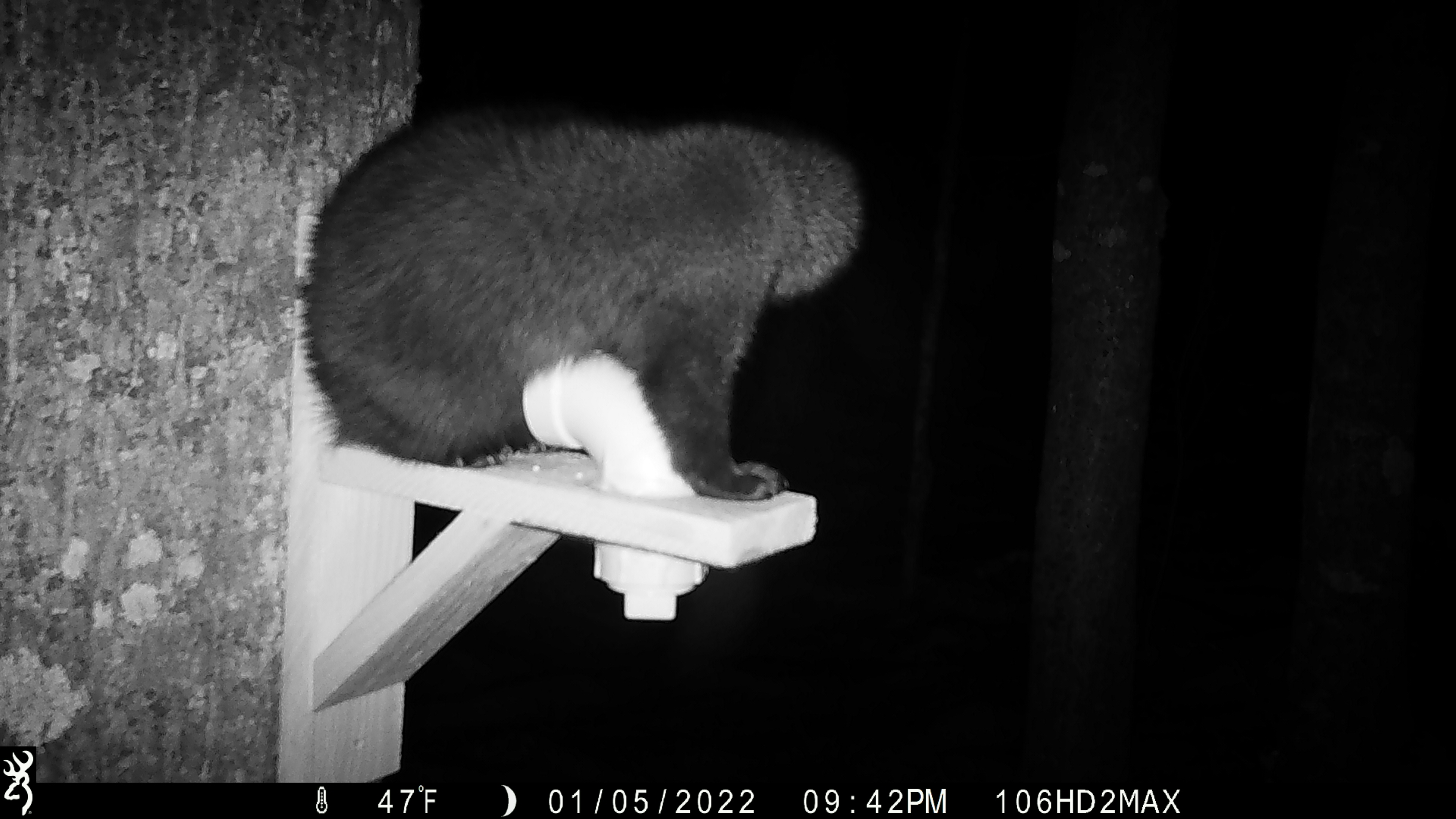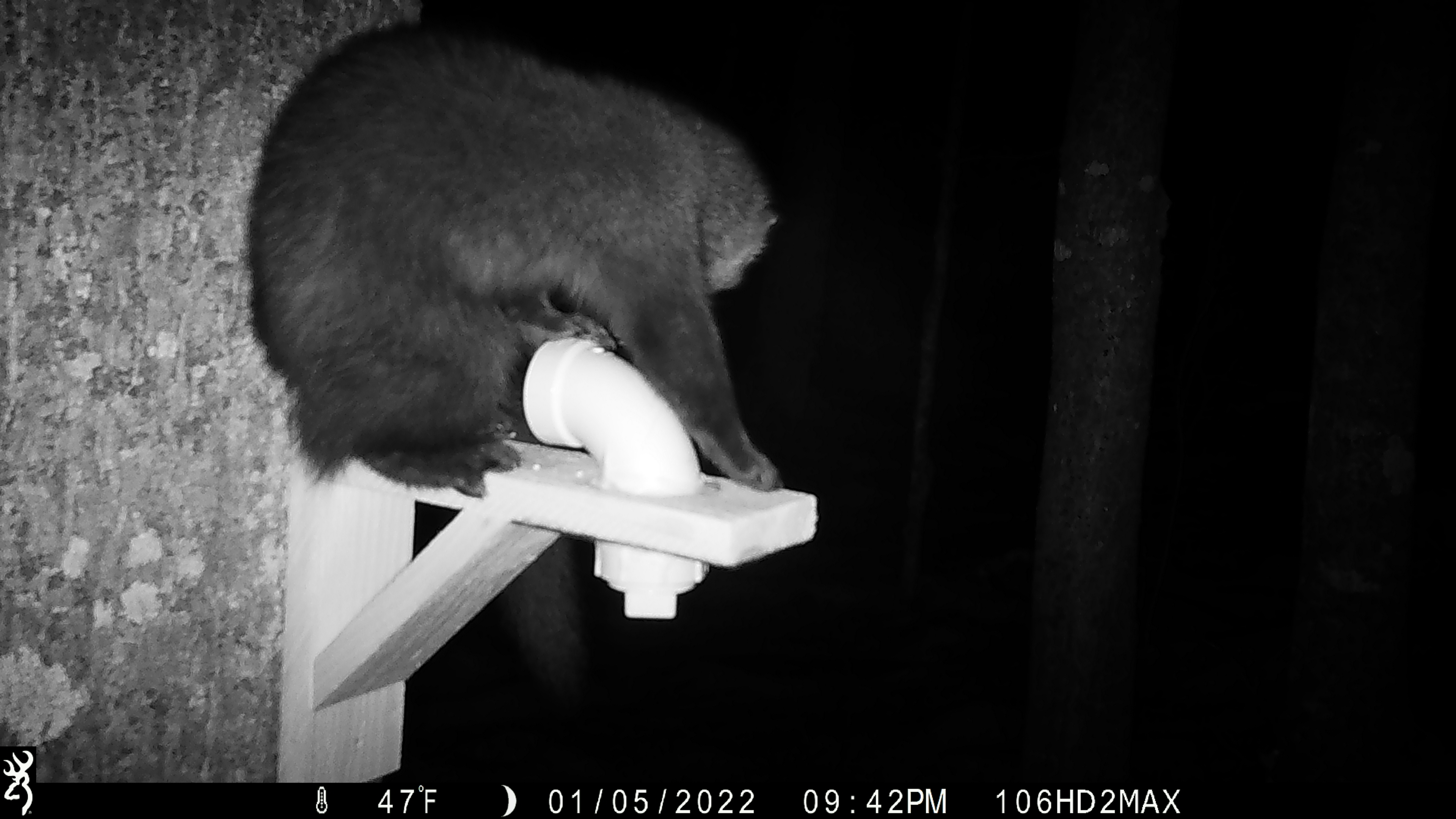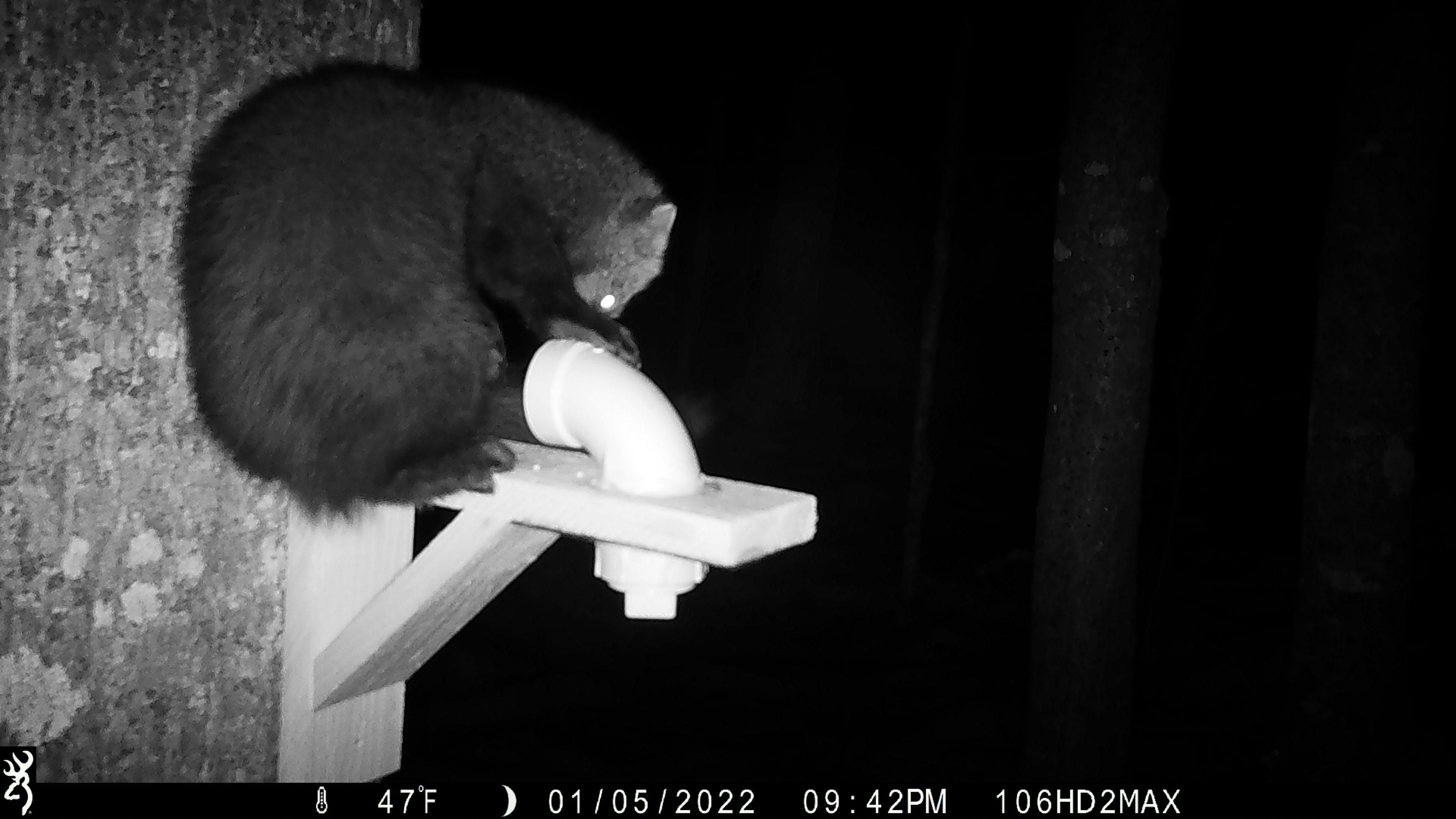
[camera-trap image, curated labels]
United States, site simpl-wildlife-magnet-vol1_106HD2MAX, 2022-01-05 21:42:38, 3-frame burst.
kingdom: Animalia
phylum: Chordata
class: Mammalia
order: Carnivora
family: Mustelidae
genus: Pekania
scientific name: Pekania pennanti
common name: fisher